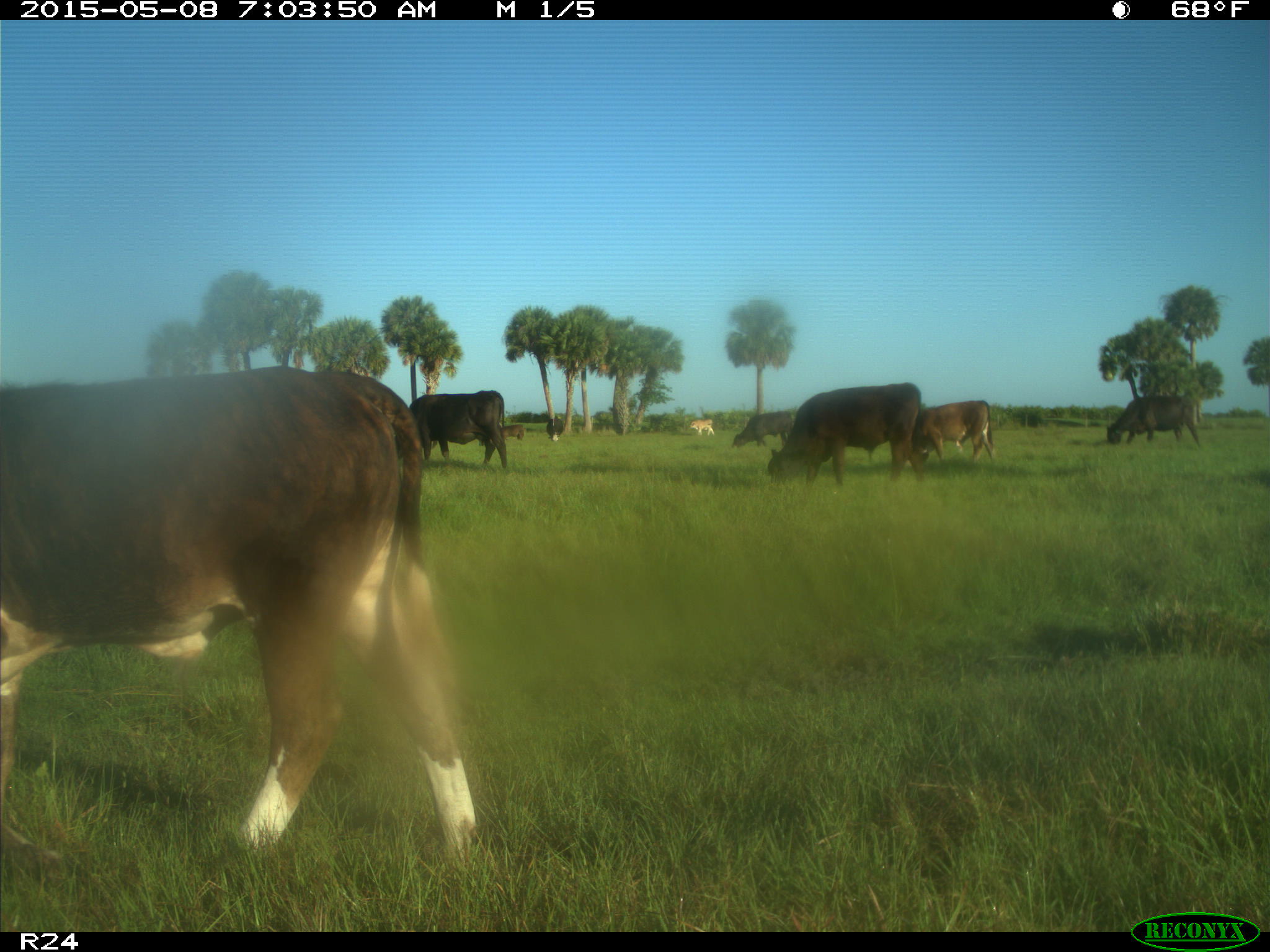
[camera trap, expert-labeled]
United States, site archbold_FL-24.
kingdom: Animalia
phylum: Chordata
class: Mammalia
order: Artiodactyla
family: Bovidae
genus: Bos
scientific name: Bos taurus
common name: domestic cow